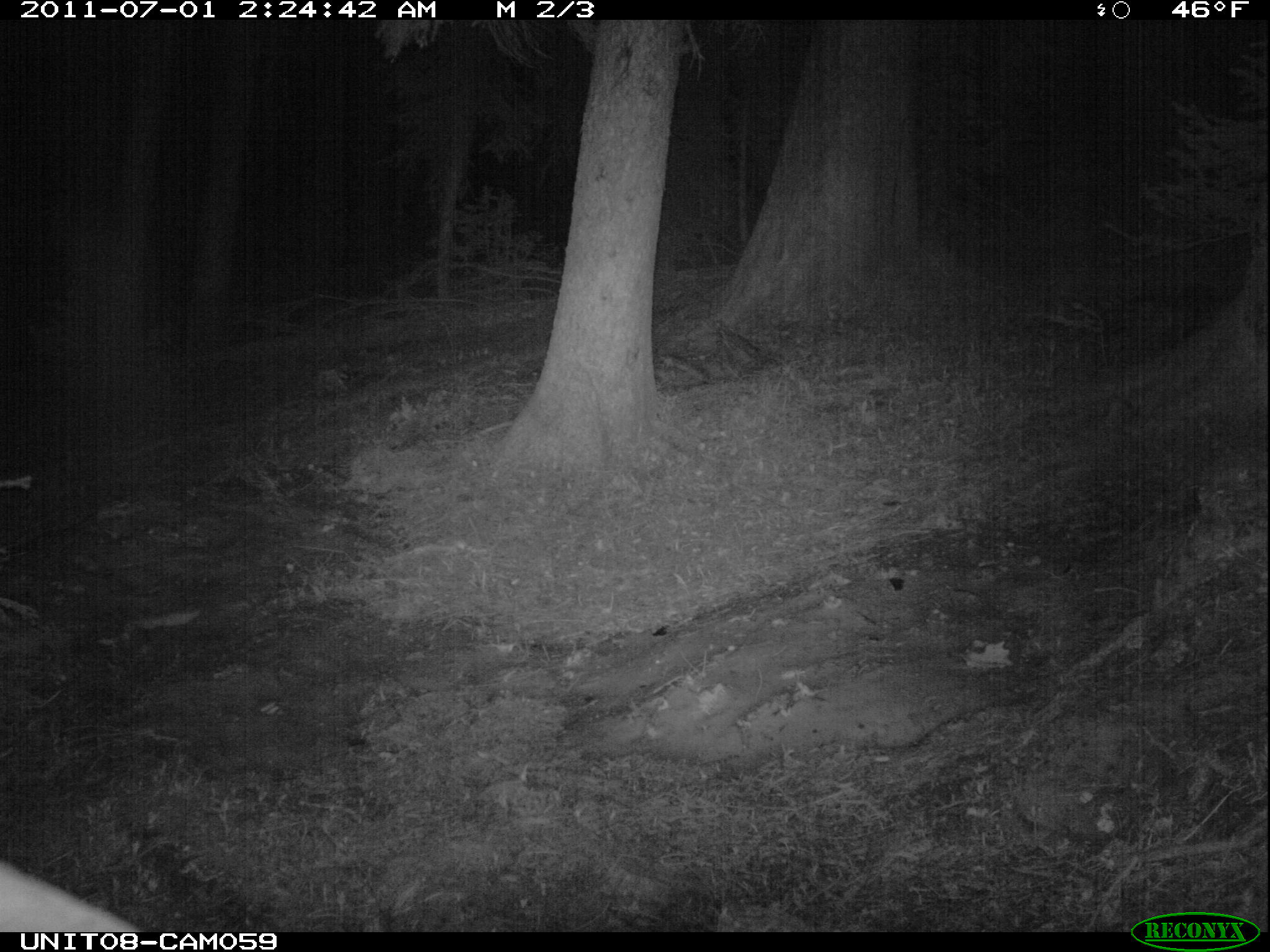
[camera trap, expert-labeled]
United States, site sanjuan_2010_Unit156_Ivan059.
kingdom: Animalia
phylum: Chordata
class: Mammalia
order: Artiodactyla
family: Cervidae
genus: Cervus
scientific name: Cervus elaphus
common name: red deer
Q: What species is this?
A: Cervus elaphus (red deer).